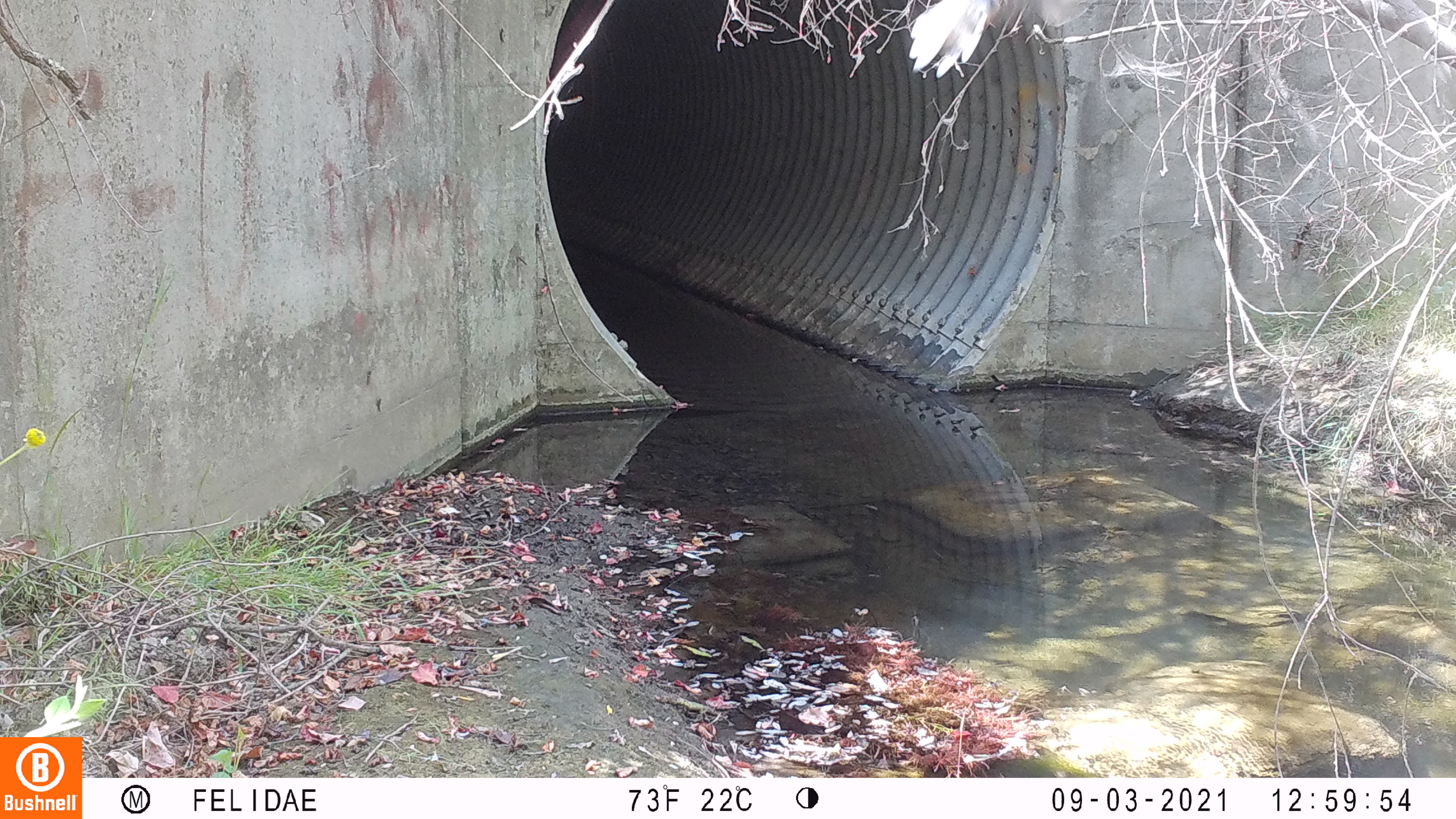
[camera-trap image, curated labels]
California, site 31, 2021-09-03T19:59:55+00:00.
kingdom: Animalia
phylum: Chordata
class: Aves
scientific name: Aves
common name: bird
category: unknown bird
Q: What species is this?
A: Unknown bird (bird) (Aves).